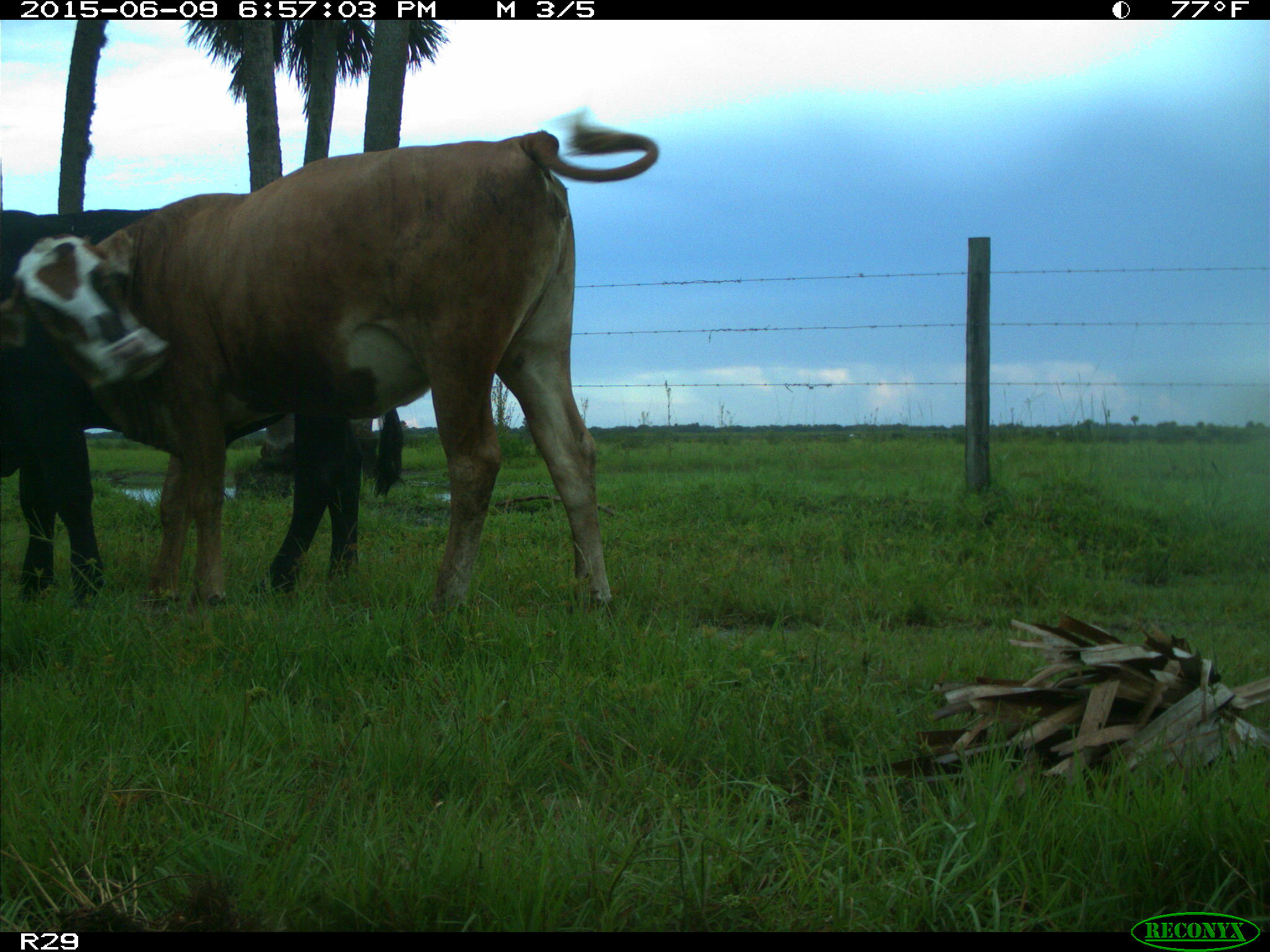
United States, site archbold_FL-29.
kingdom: Animalia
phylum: Chordata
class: Mammalia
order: Artiodactyla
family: Bovidae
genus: Bos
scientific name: Bos taurus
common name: domestic cow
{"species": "Bos taurus (domestic cow)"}